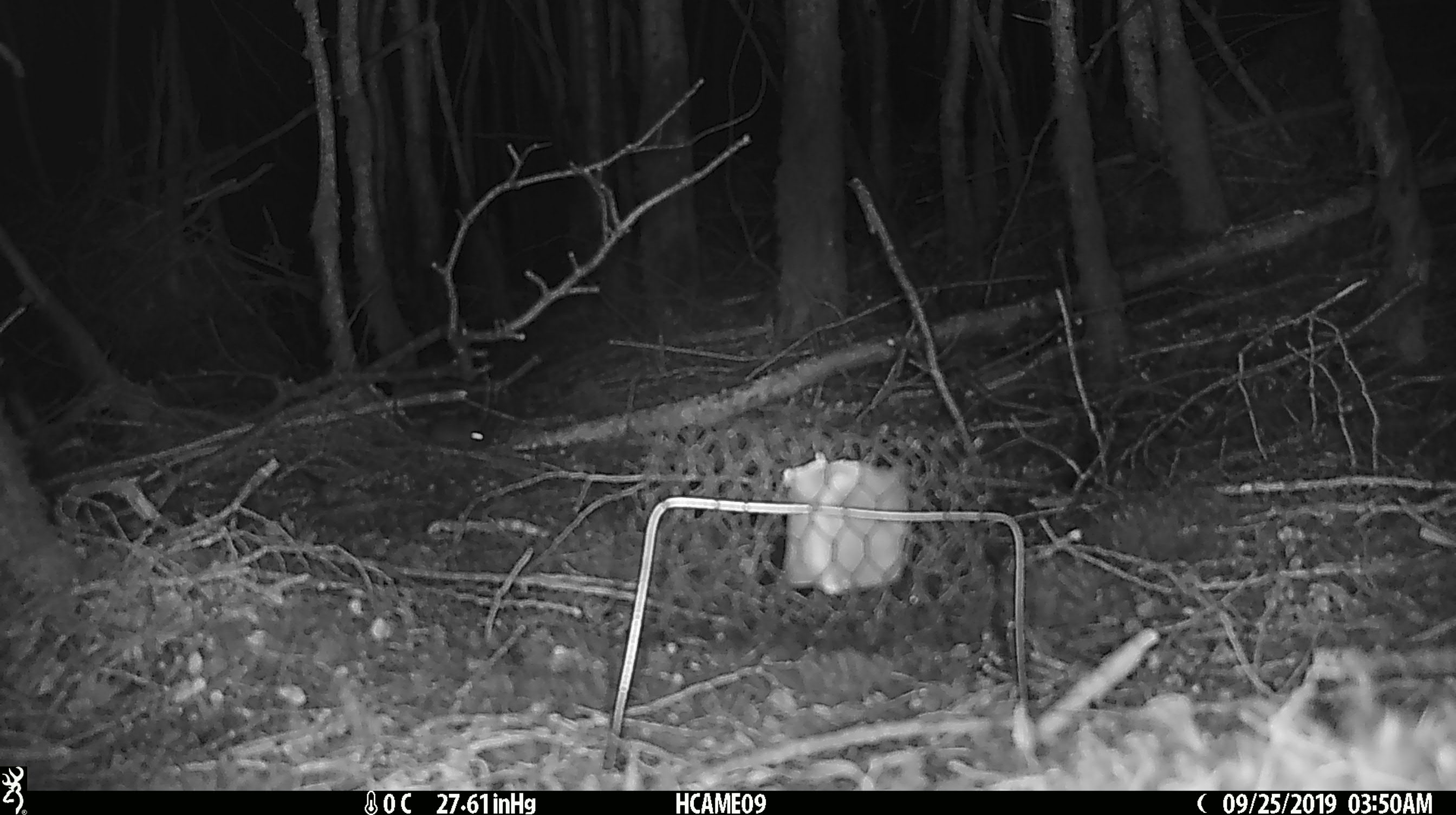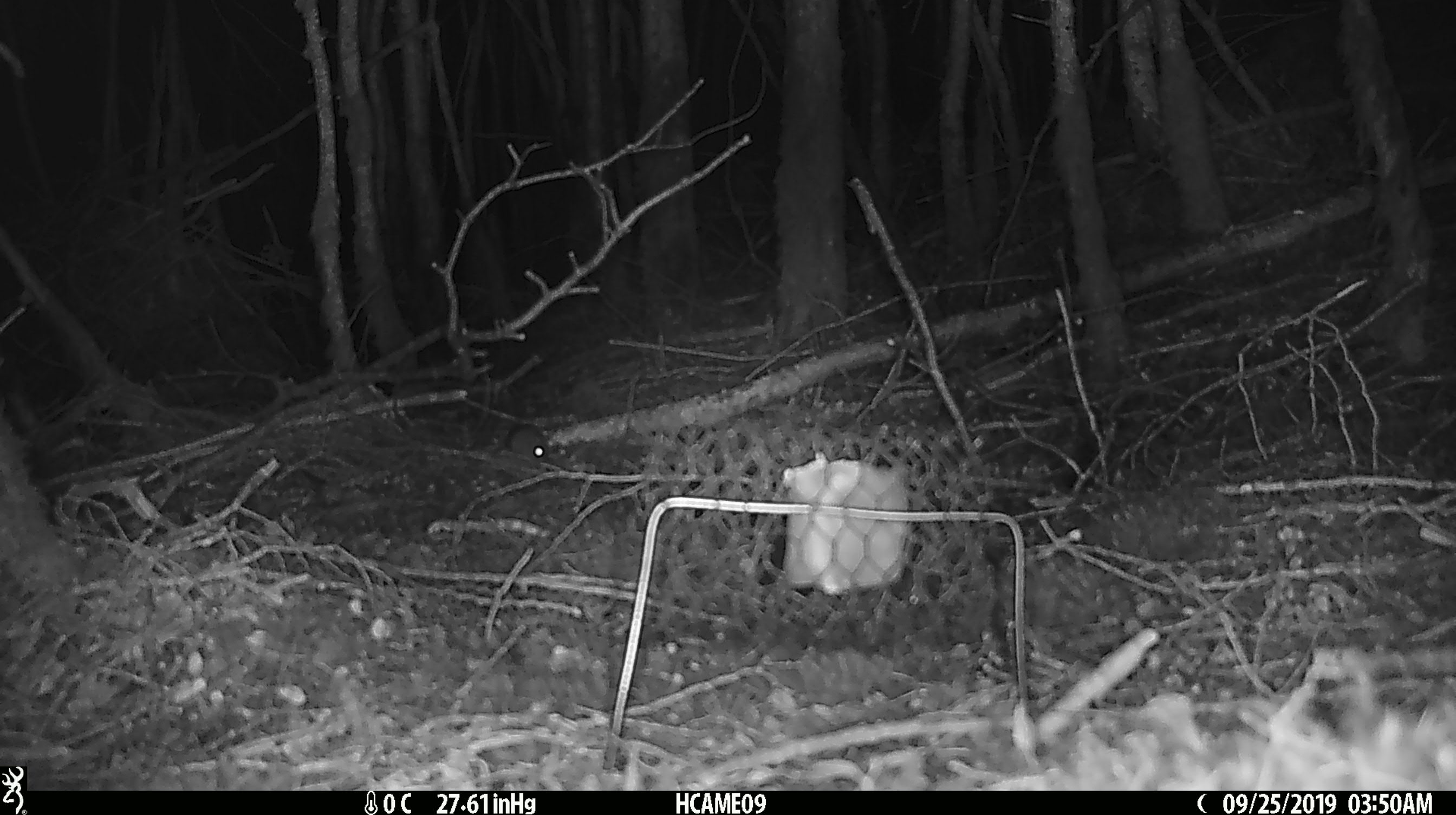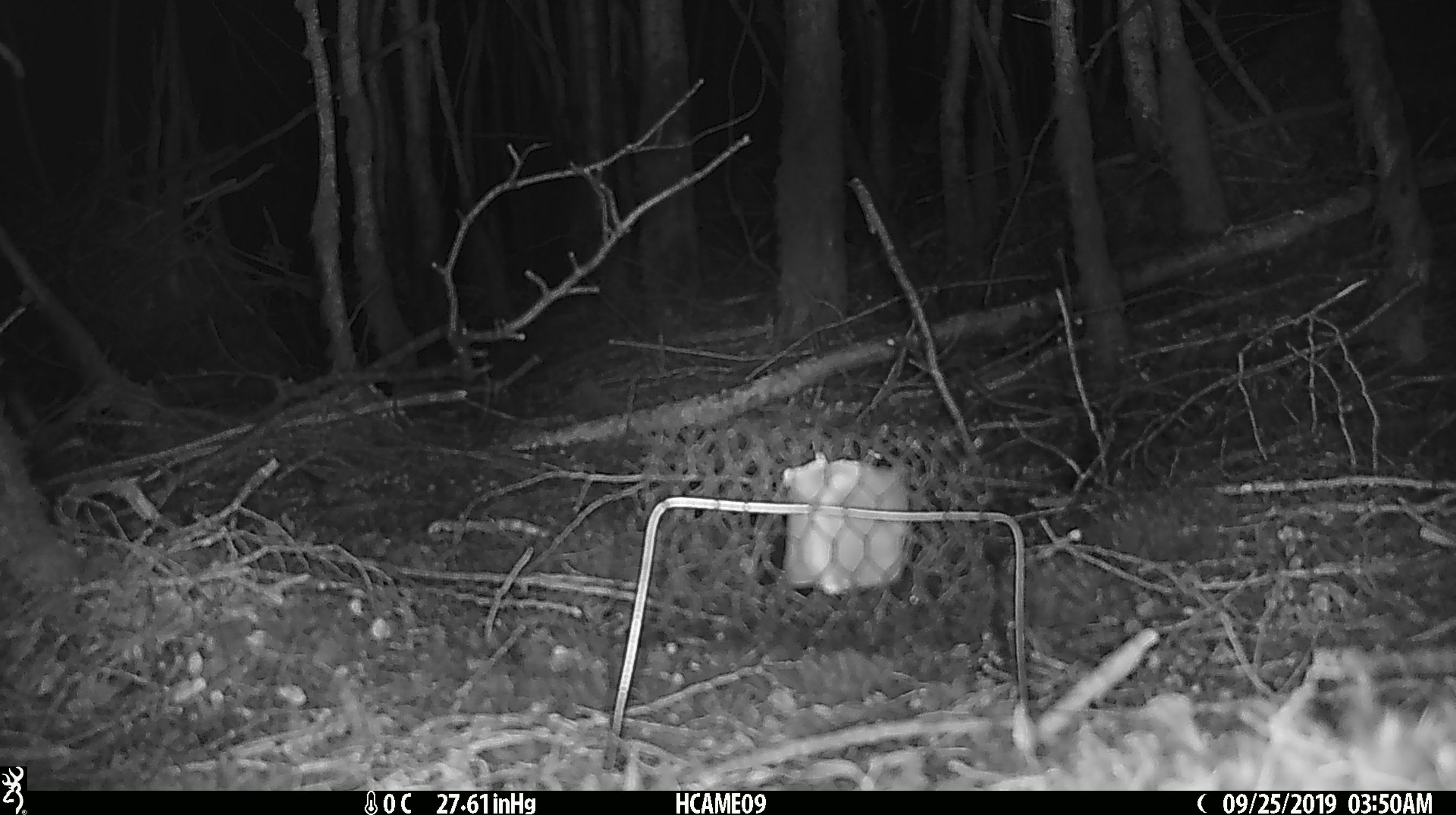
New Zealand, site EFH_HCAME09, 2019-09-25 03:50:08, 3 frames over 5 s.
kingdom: Animalia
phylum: Chordata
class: Mammalia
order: Rodentia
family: Muridae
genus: Mus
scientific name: Mus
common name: mouse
Mouse (Mus).